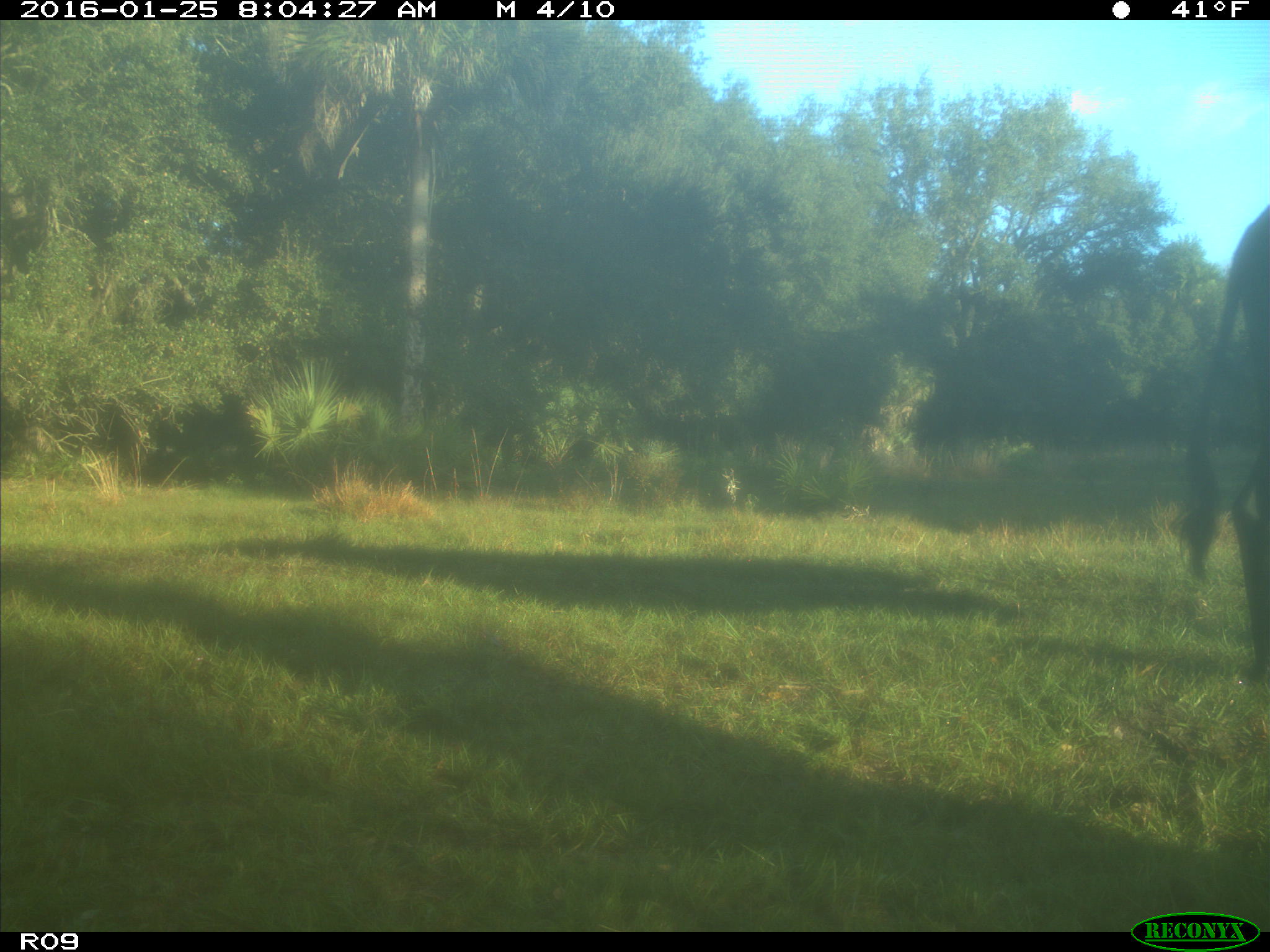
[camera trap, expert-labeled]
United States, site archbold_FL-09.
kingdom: Animalia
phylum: Chordata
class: Mammalia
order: Artiodactyla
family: Bovidae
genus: Bos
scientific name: Bos taurus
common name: domestic cow